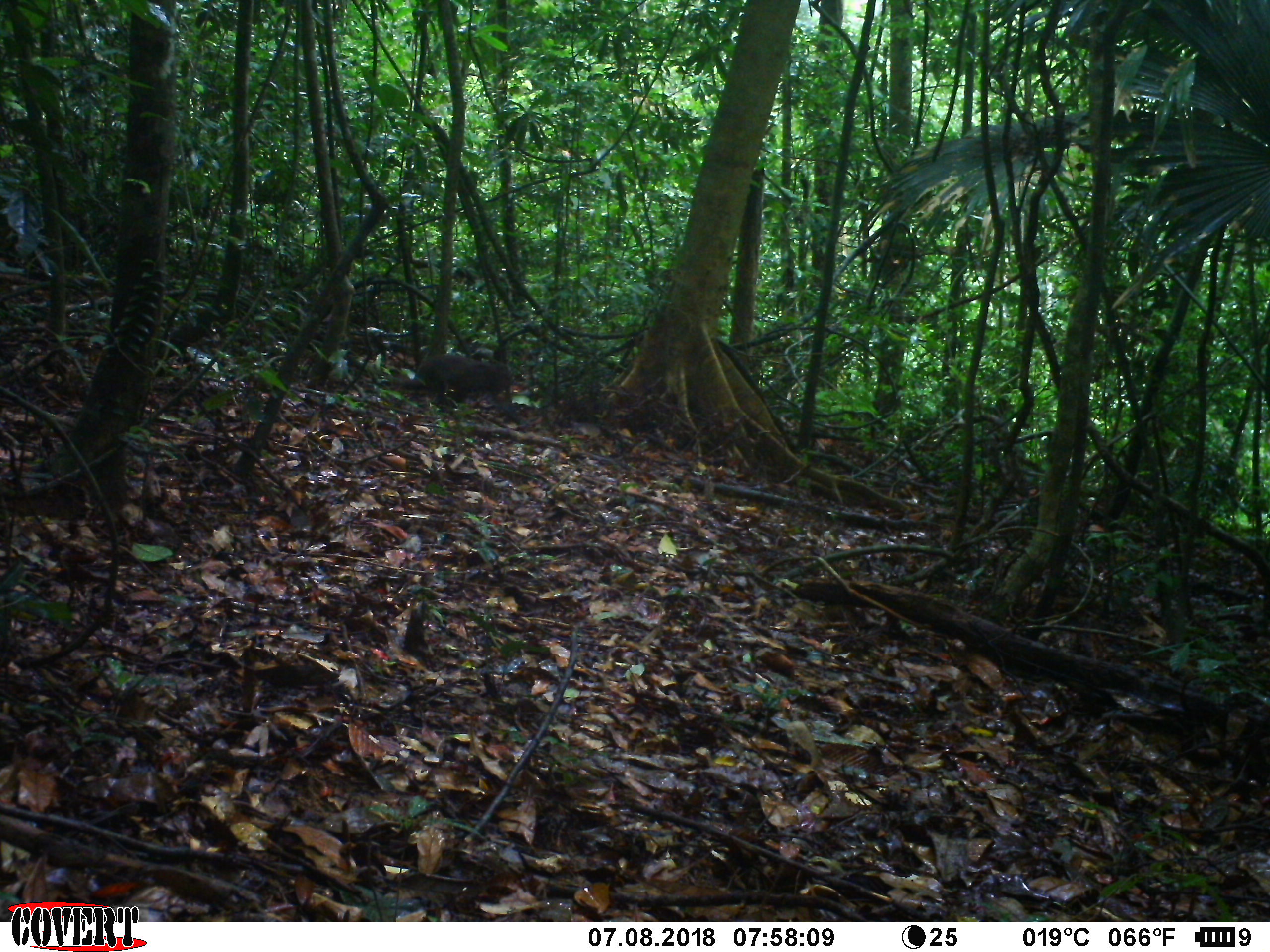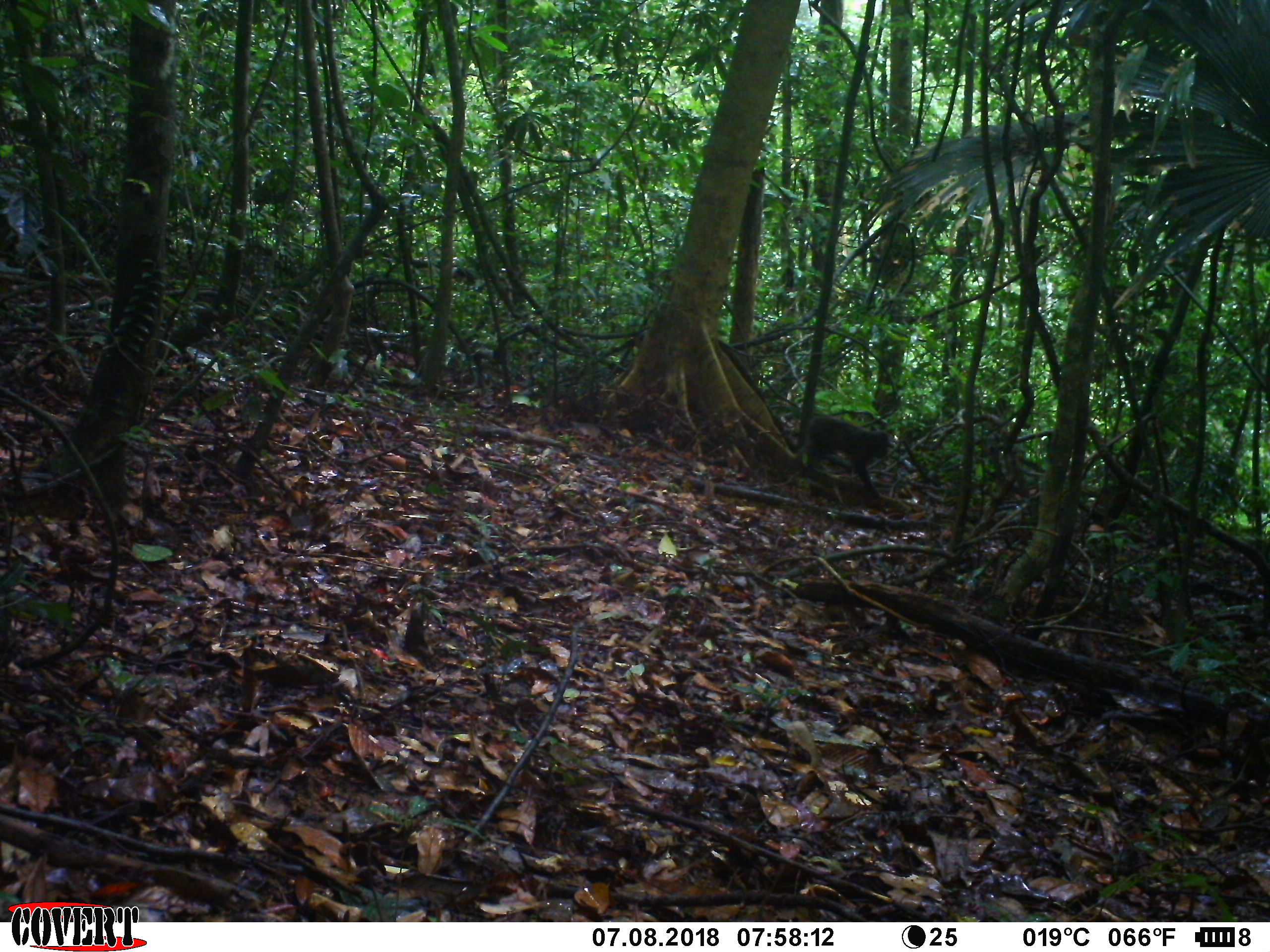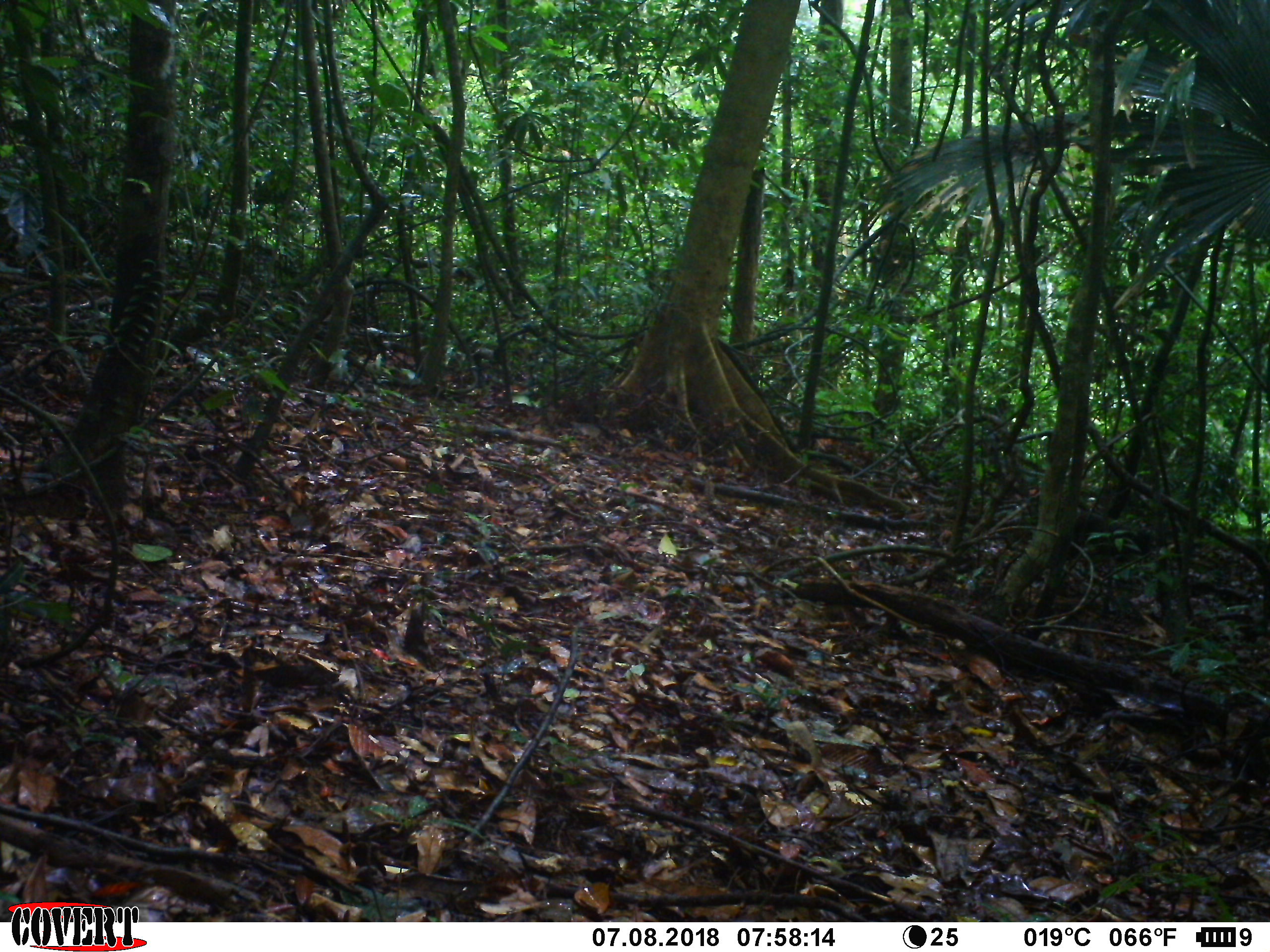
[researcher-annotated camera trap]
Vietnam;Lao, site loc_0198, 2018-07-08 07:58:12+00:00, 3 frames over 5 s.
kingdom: Animalia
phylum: Chordata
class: Mammalia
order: Primates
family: Cercopithecidae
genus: Macaca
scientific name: Macaca arctoides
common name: stump-tailed macaque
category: stump tailed macaque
Stump tailed macaque (stump-tailed macaque) (Macaca arctoides). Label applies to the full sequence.